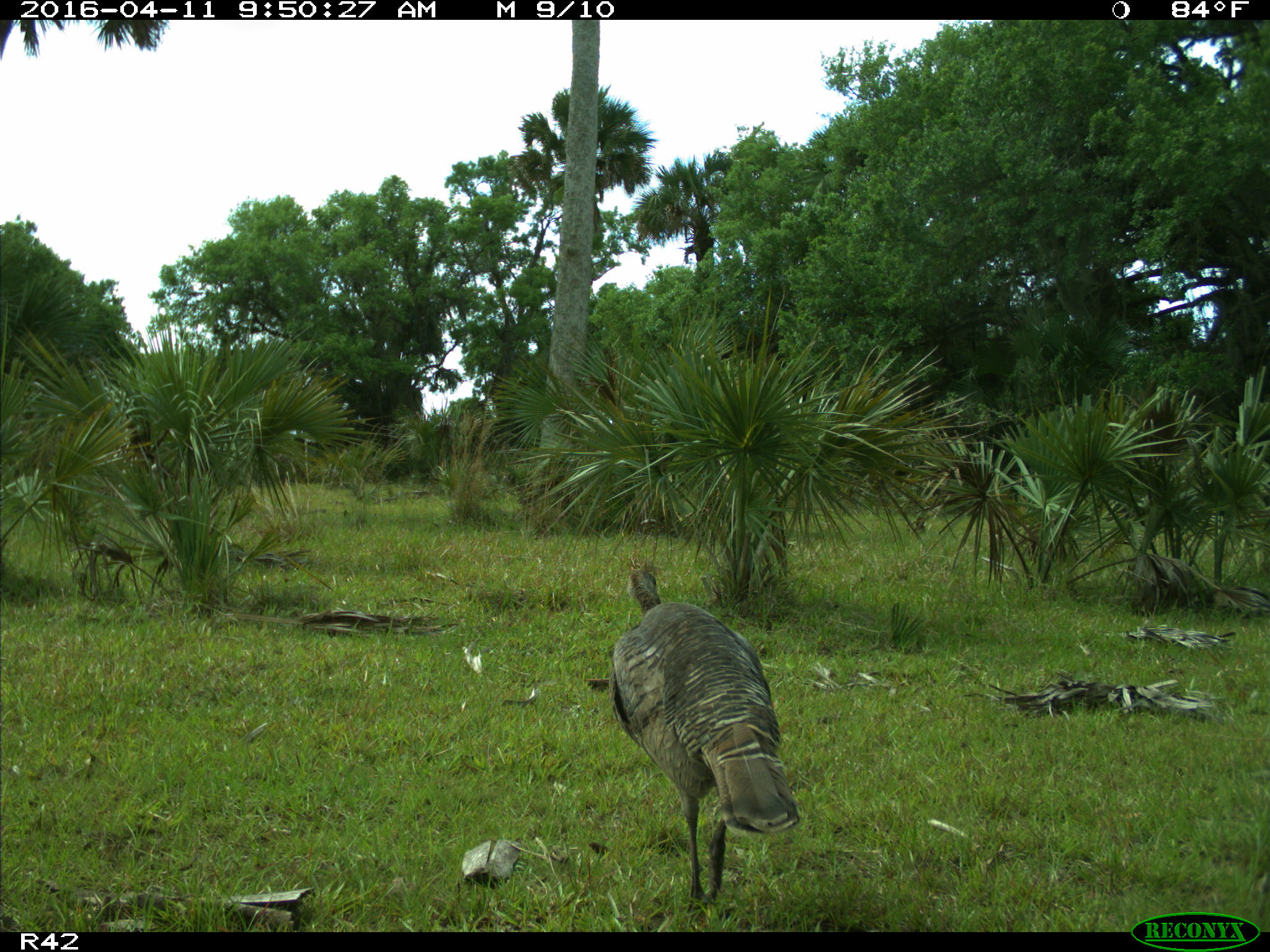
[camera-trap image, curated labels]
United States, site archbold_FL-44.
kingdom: Animalia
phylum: Chordata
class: Aves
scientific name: Aves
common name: birds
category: unidentified bird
Unidentified bird (birds) (Aves).